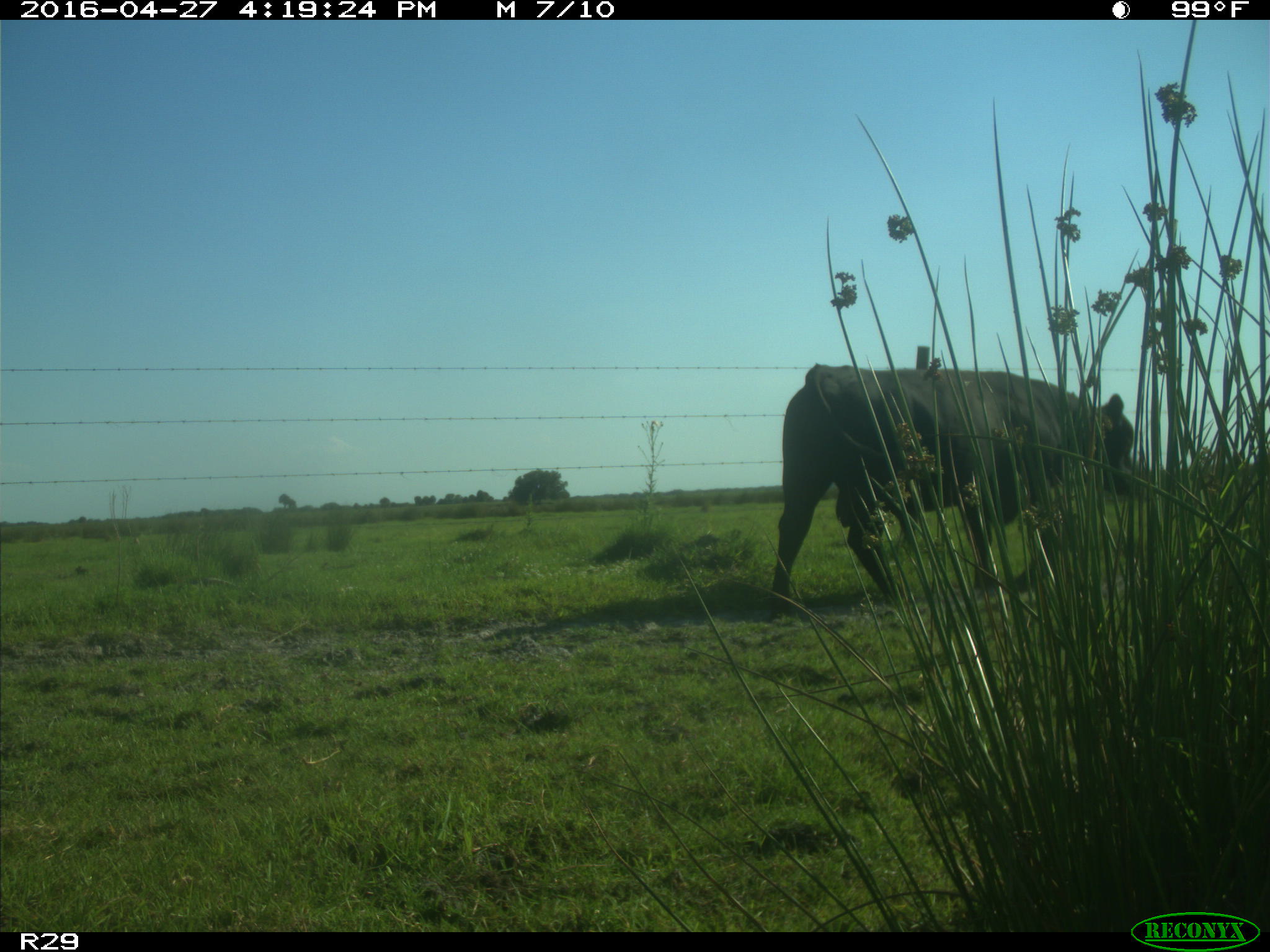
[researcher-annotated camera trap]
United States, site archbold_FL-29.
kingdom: Animalia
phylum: Chordata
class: Mammalia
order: Artiodactyla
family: Bovidae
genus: Bos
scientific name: Bos taurus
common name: domestic cow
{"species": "Bos taurus (domestic cow)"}